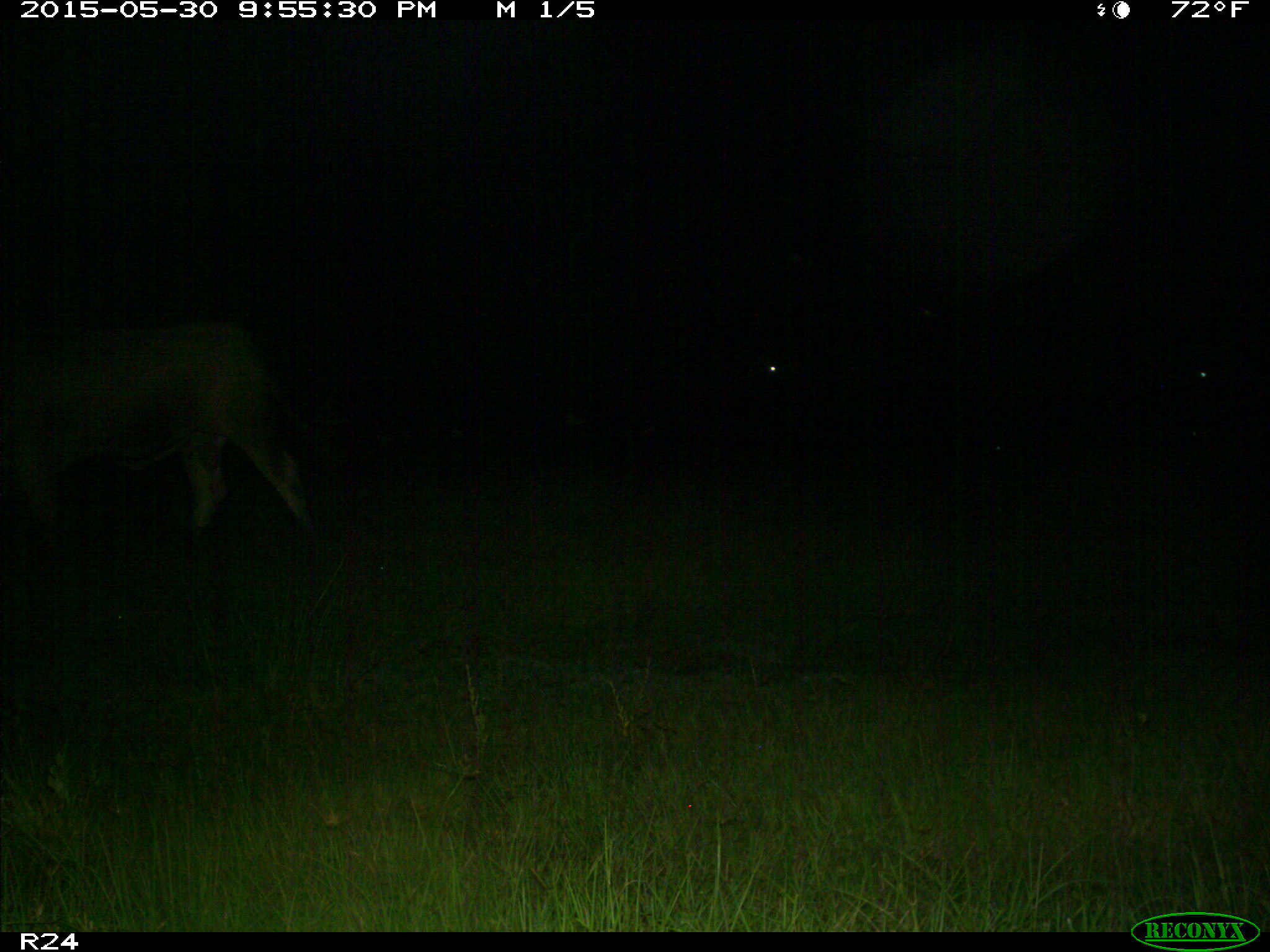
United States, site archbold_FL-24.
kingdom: Animalia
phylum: Chordata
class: Mammalia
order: Artiodactyla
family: Bovidae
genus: Bos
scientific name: Bos taurus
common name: domestic cow